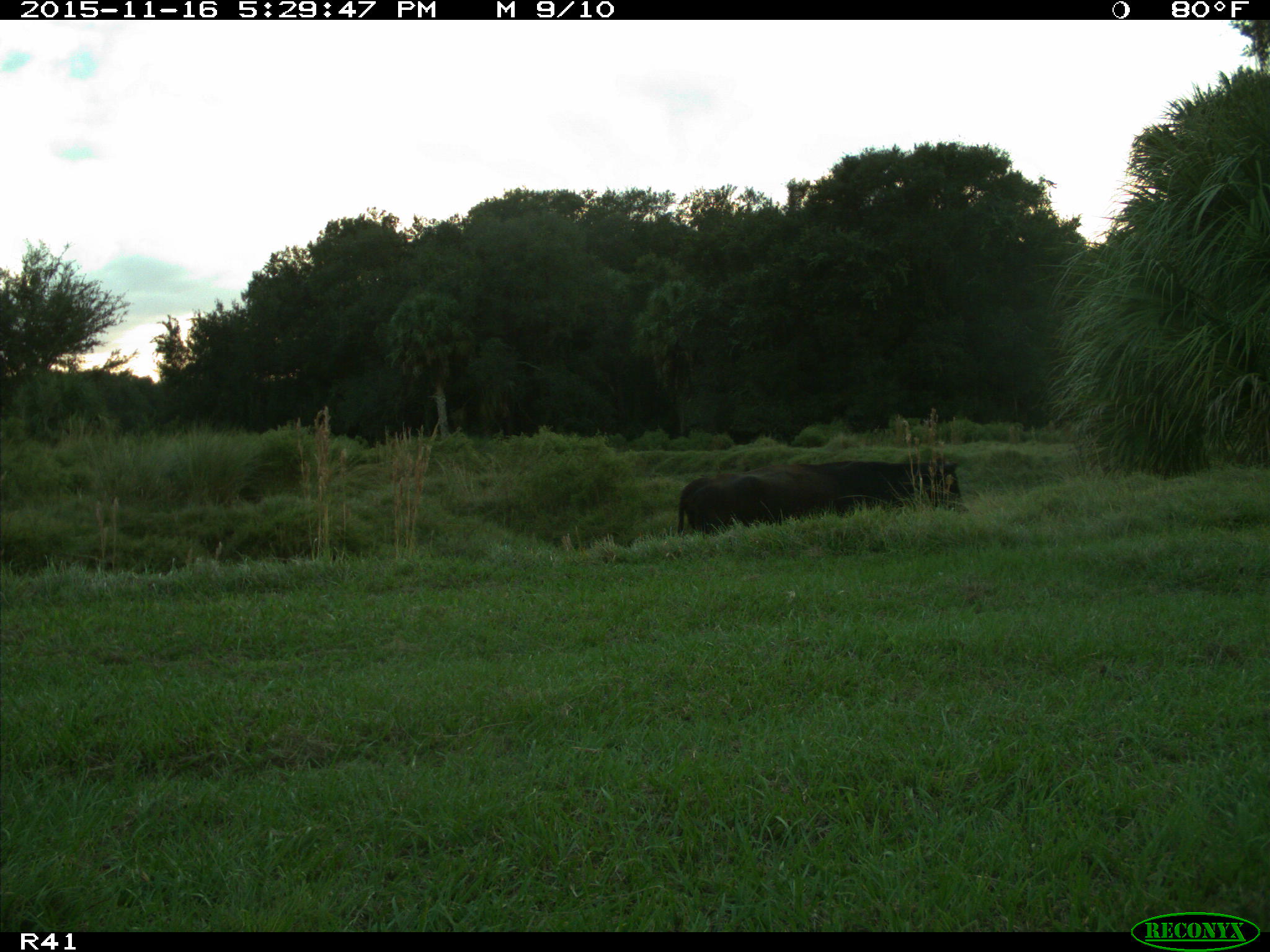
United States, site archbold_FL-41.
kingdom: Animalia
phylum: Chordata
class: Mammalia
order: Artiodactyla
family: Bovidae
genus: Bos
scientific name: Bos taurus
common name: domestic cow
Bos taurus (domestic cow).